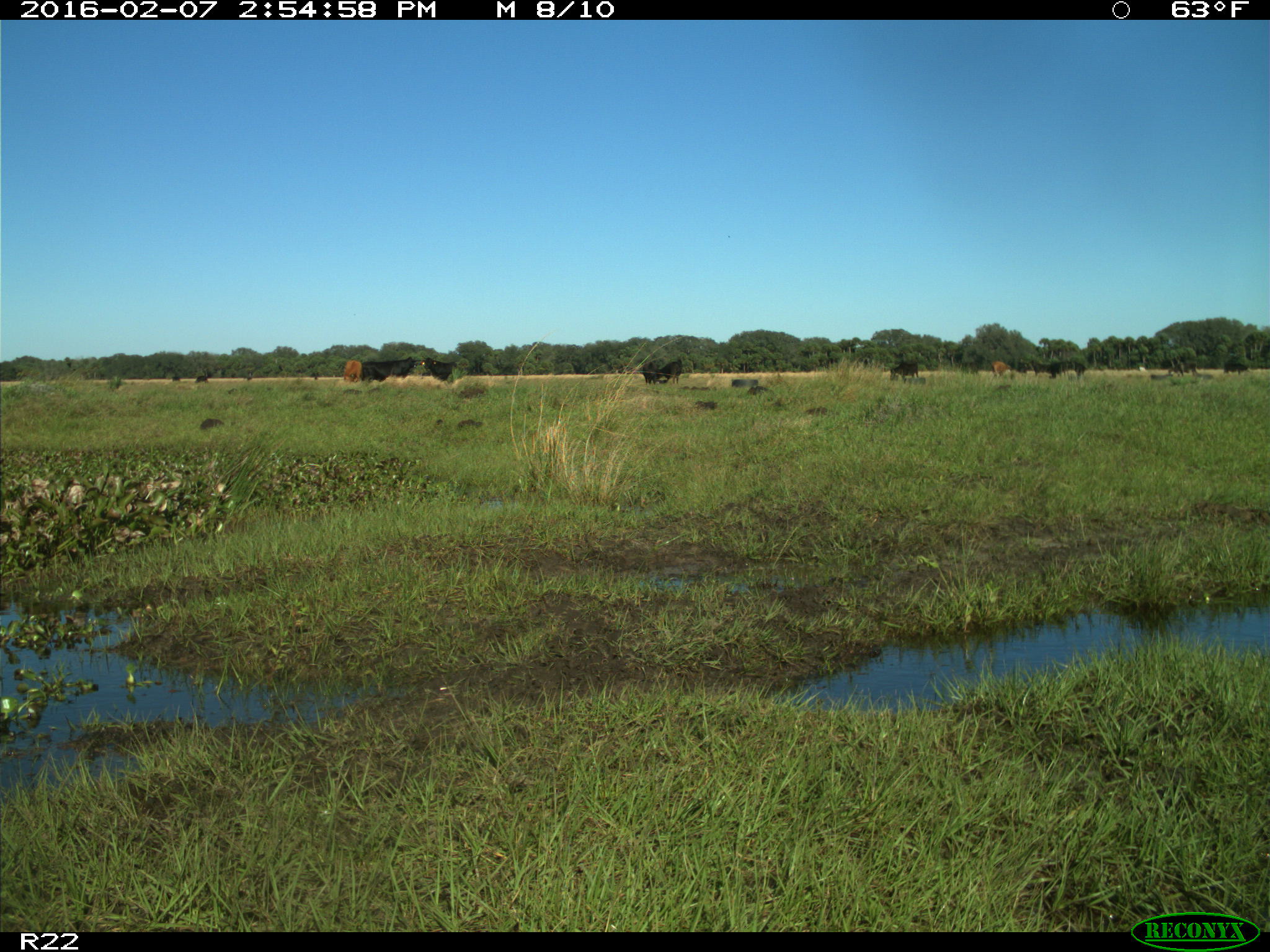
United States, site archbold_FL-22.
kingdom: Animalia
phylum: Chordata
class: Mammalia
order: Artiodactyla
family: Bovidae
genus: Bos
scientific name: Bos taurus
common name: domestic cow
Bos taurus (domestic cow).